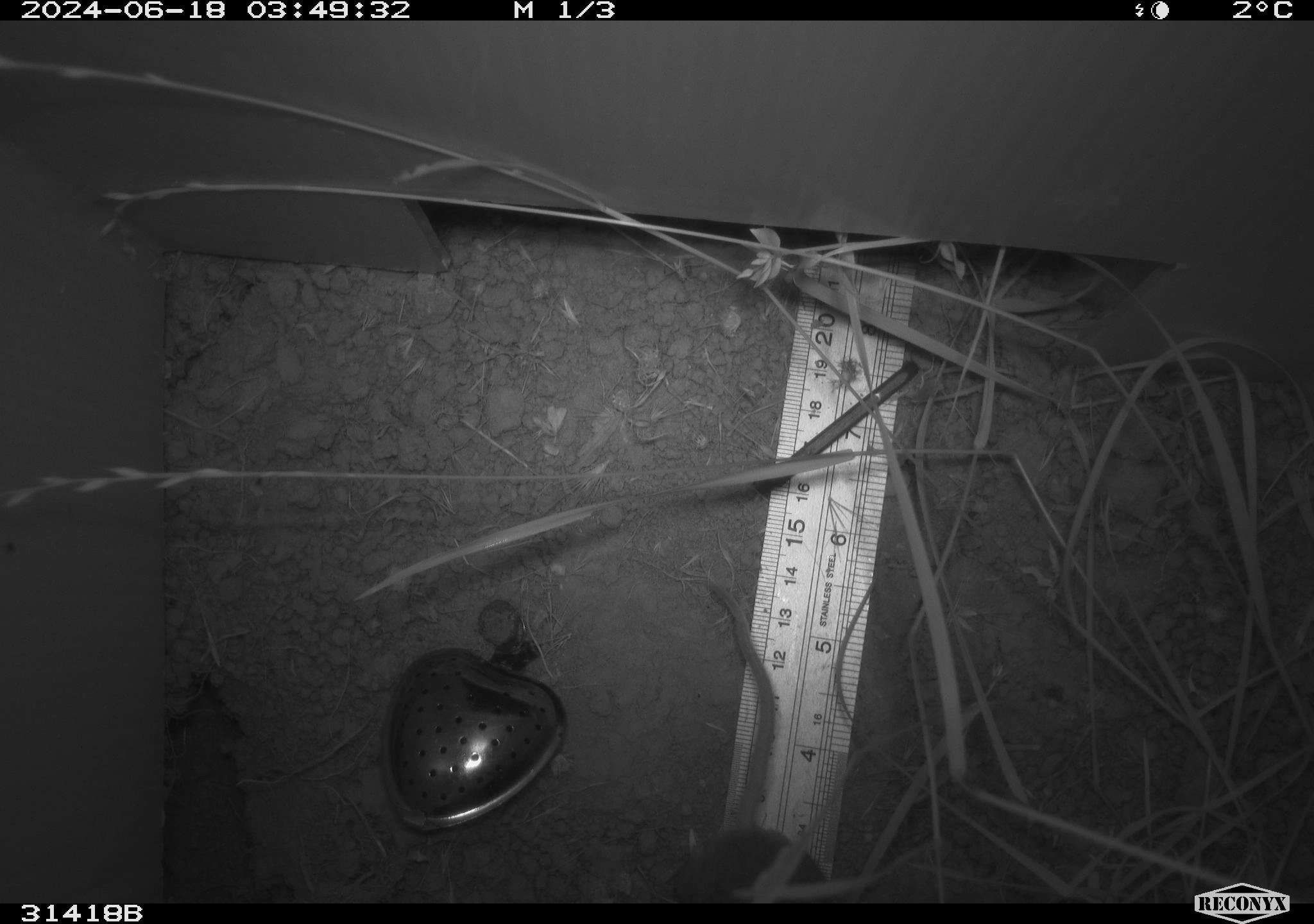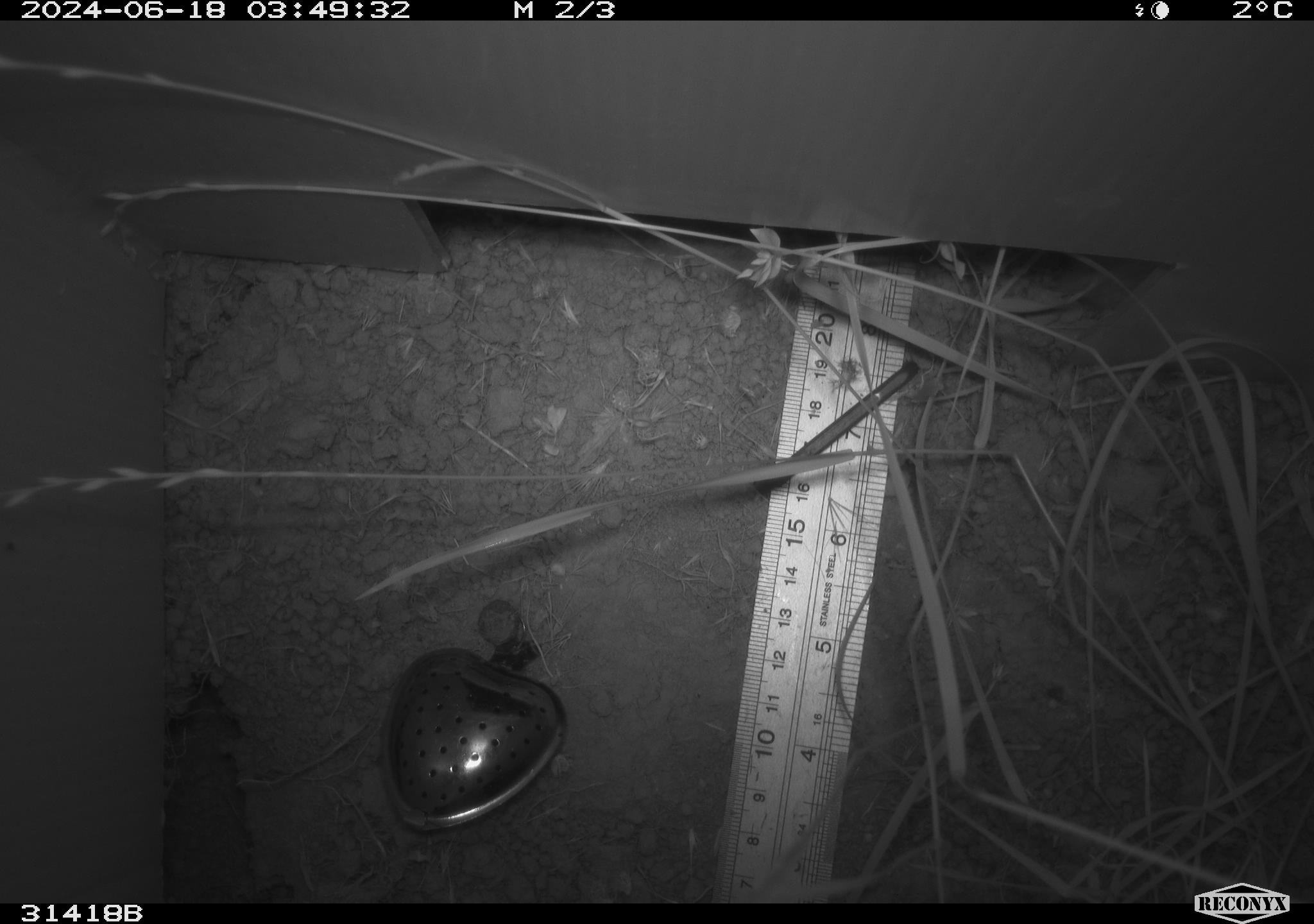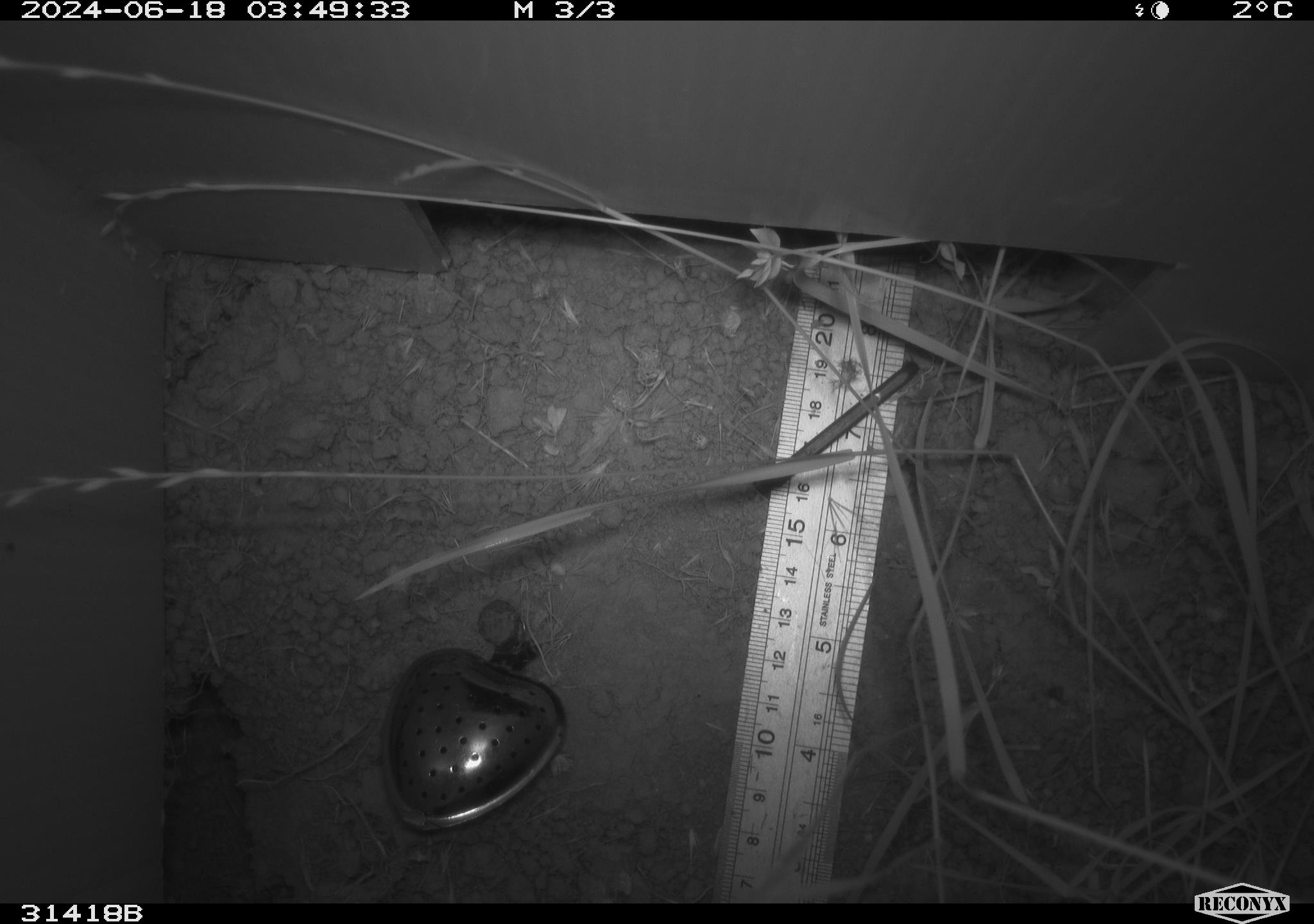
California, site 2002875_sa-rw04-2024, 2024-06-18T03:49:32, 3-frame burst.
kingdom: Animalia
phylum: Chordata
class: Mammalia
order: Rodentia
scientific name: Rodentia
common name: rodent